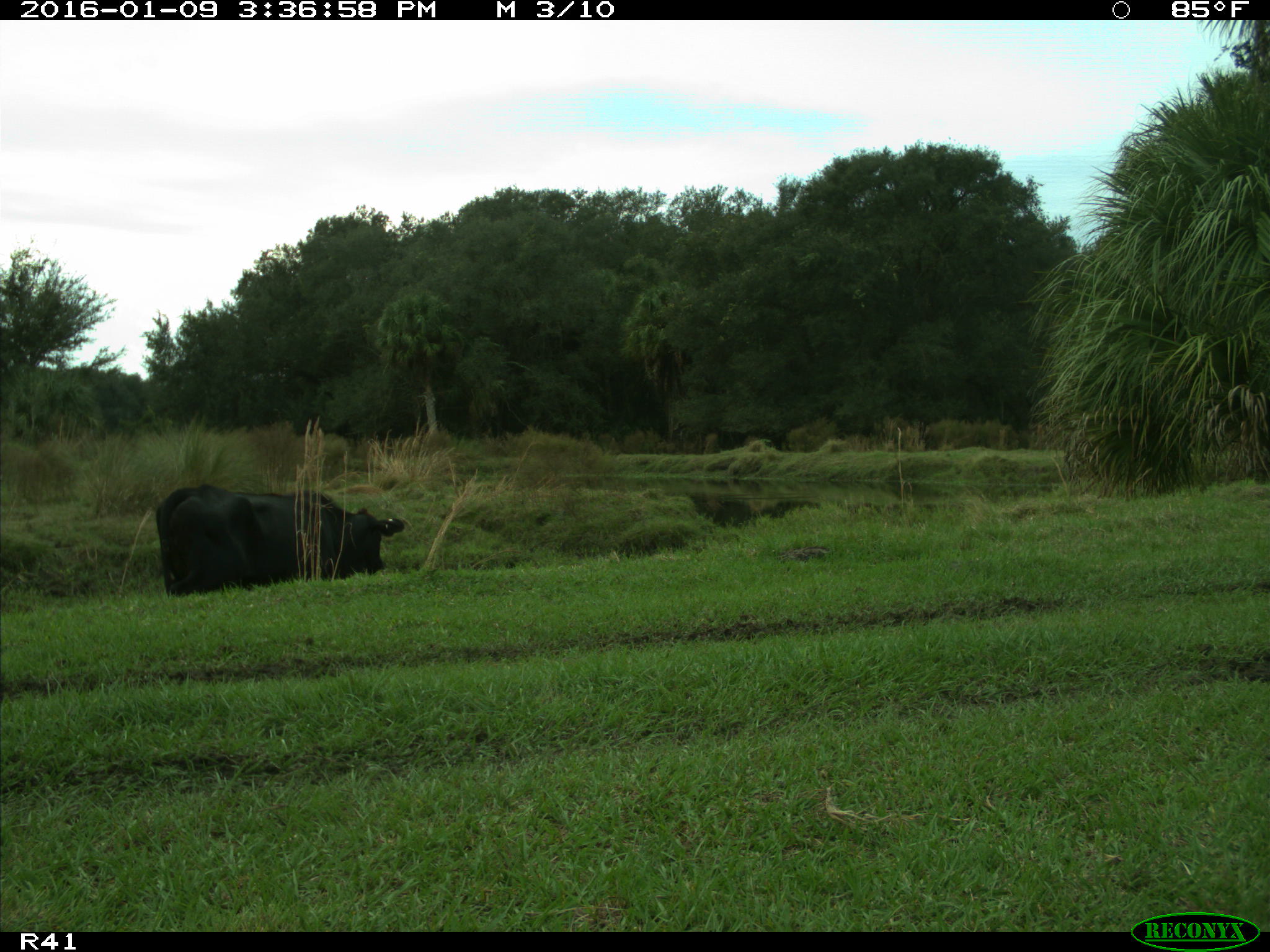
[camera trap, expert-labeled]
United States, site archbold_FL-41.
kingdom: Animalia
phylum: Chordata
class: Mammalia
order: Artiodactyla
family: Bovidae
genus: Bos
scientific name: Bos taurus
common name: domestic cow